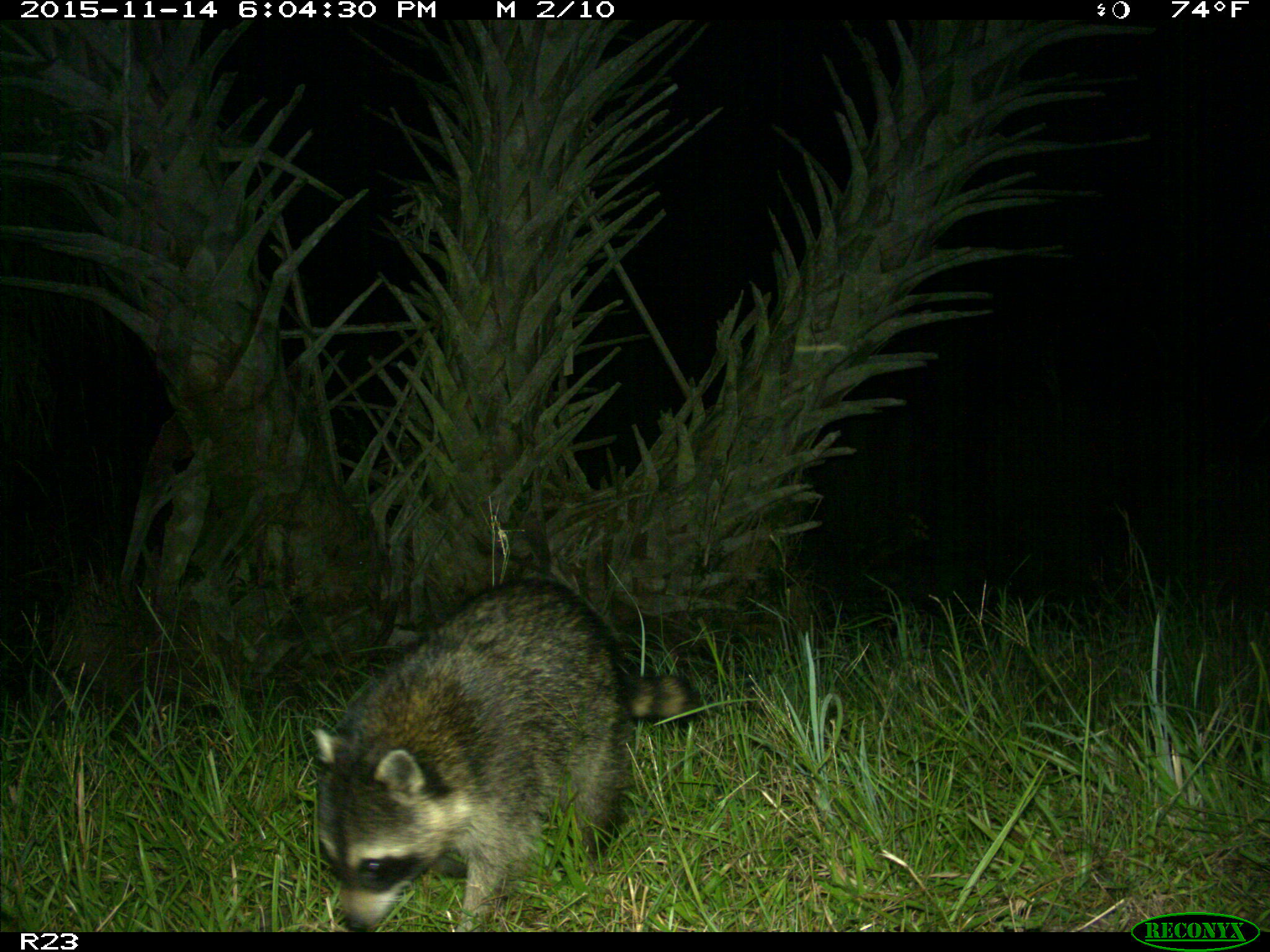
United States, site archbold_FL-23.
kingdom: Animalia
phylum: Chordata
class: Mammalia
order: Carnivora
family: Procyonidae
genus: Procyon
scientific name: Procyon lotor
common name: common raccoon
Procyon lotor (common raccoon).